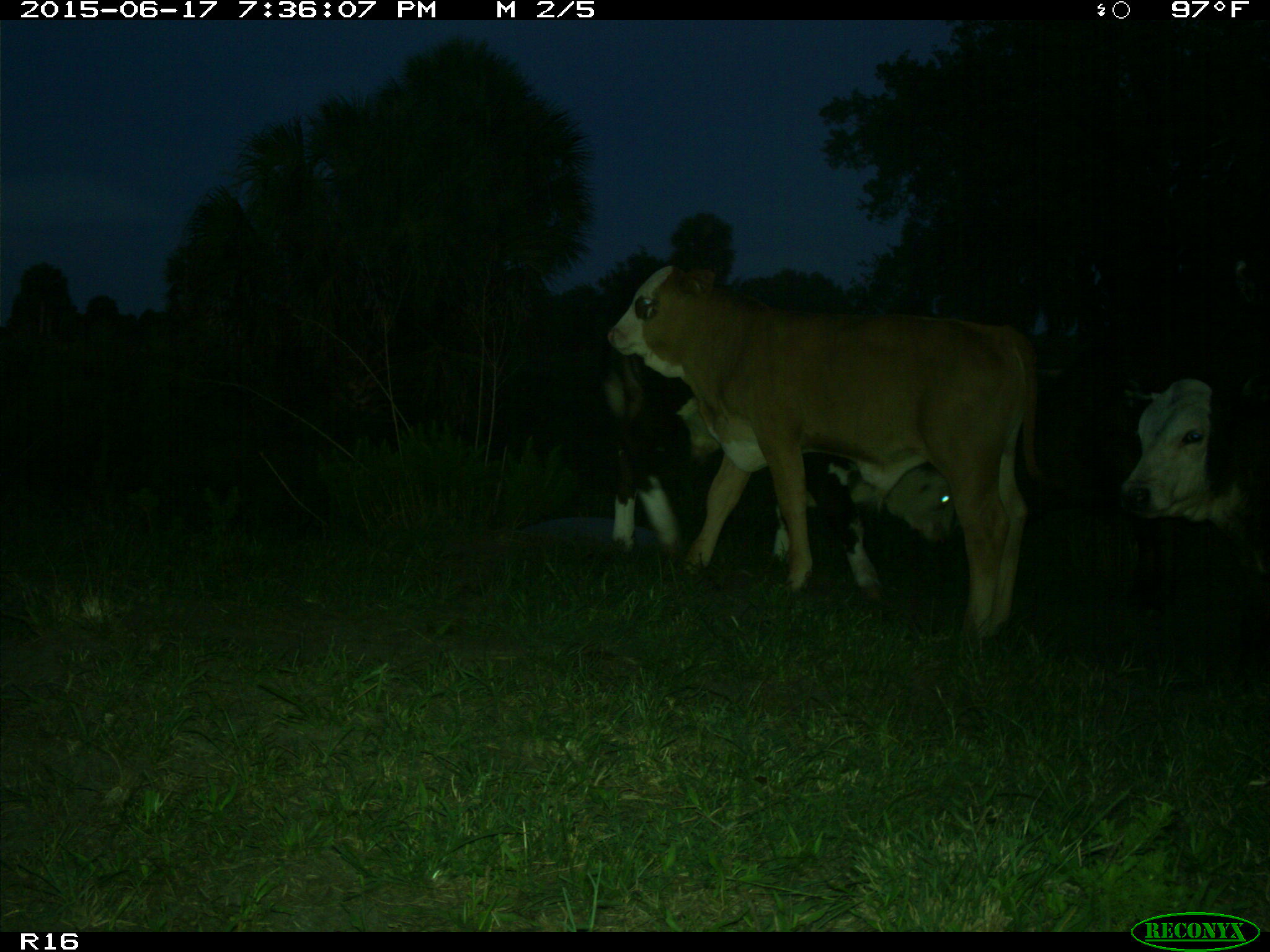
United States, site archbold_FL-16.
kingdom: Animalia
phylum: Chordata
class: Mammalia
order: Artiodactyla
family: Bovidae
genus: Bos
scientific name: Bos taurus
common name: domestic cow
Bos taurus (domestic cow).